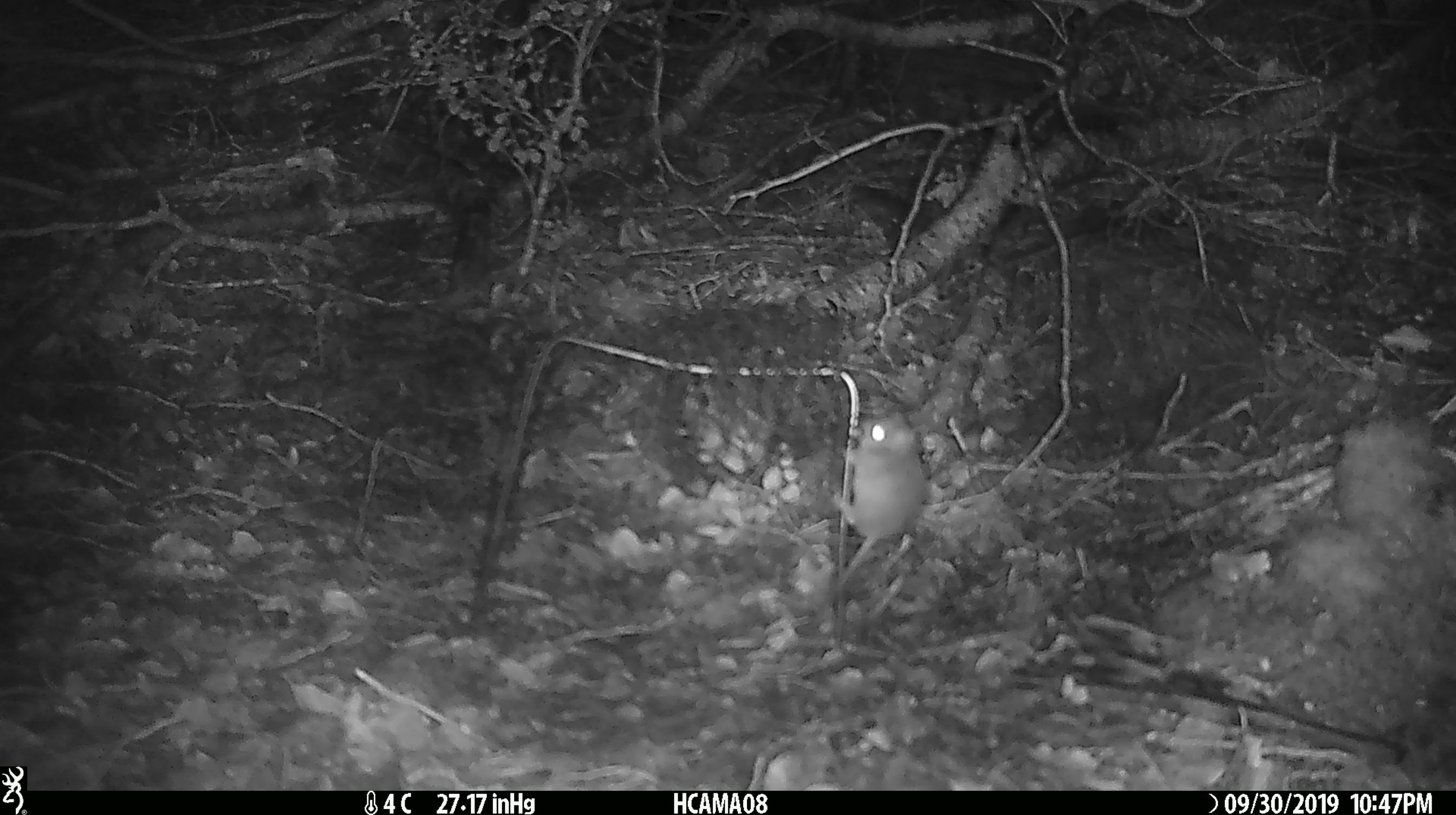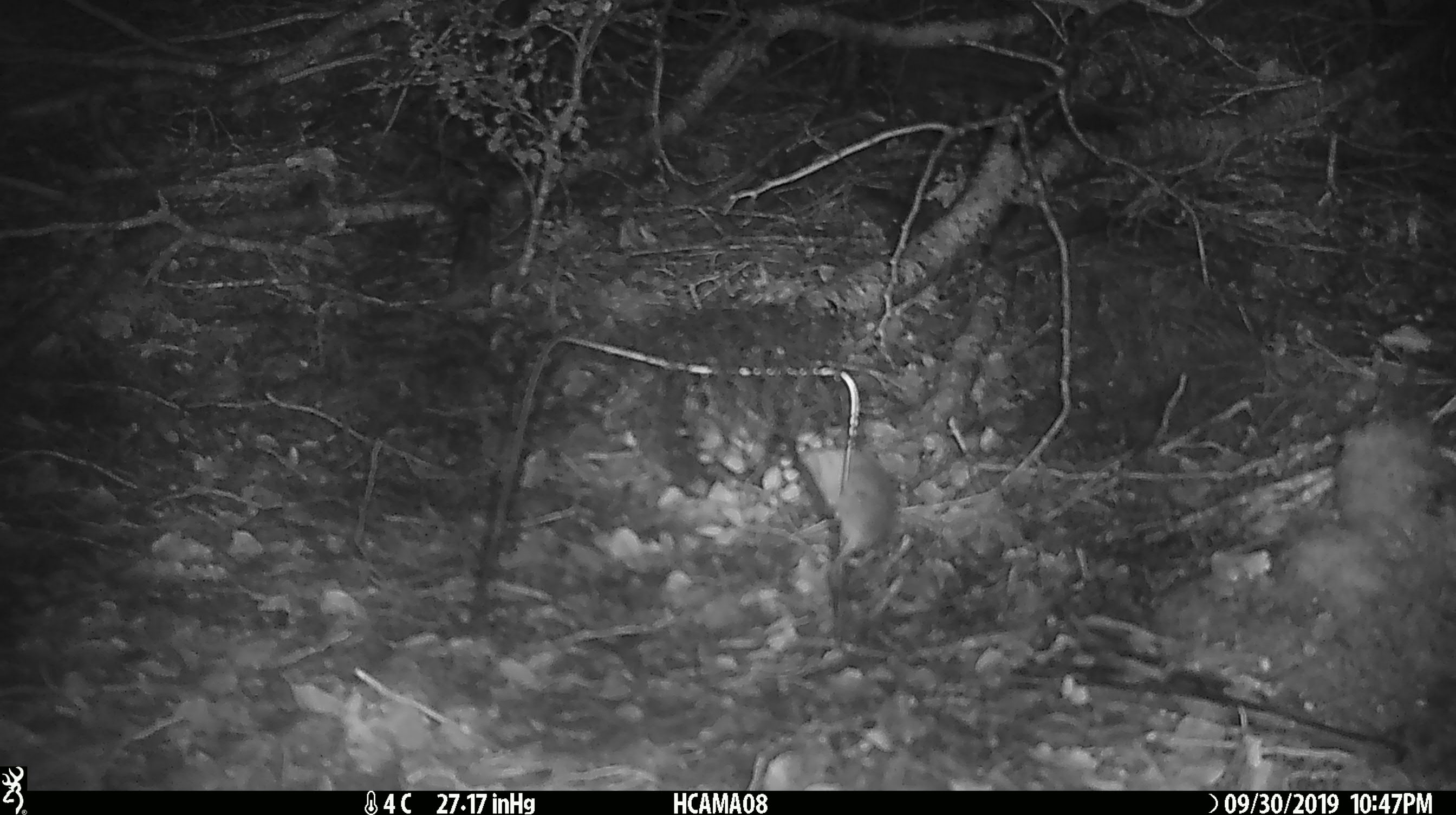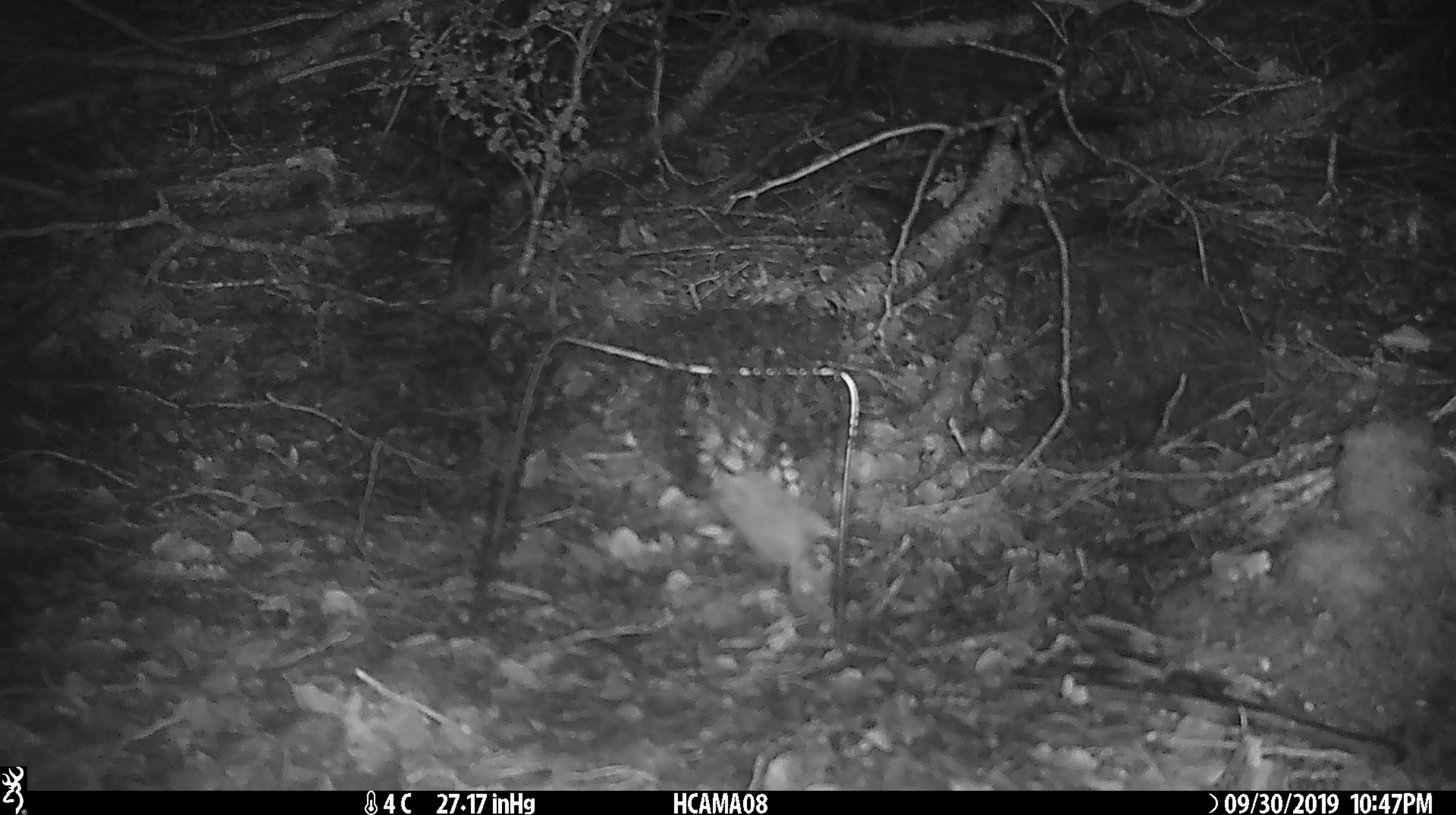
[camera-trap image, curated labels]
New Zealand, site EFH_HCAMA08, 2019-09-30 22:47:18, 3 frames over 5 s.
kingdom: Animalia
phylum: Chordata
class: Mammalia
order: Rodentia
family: Muridae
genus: Mus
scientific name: Mus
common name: mouse